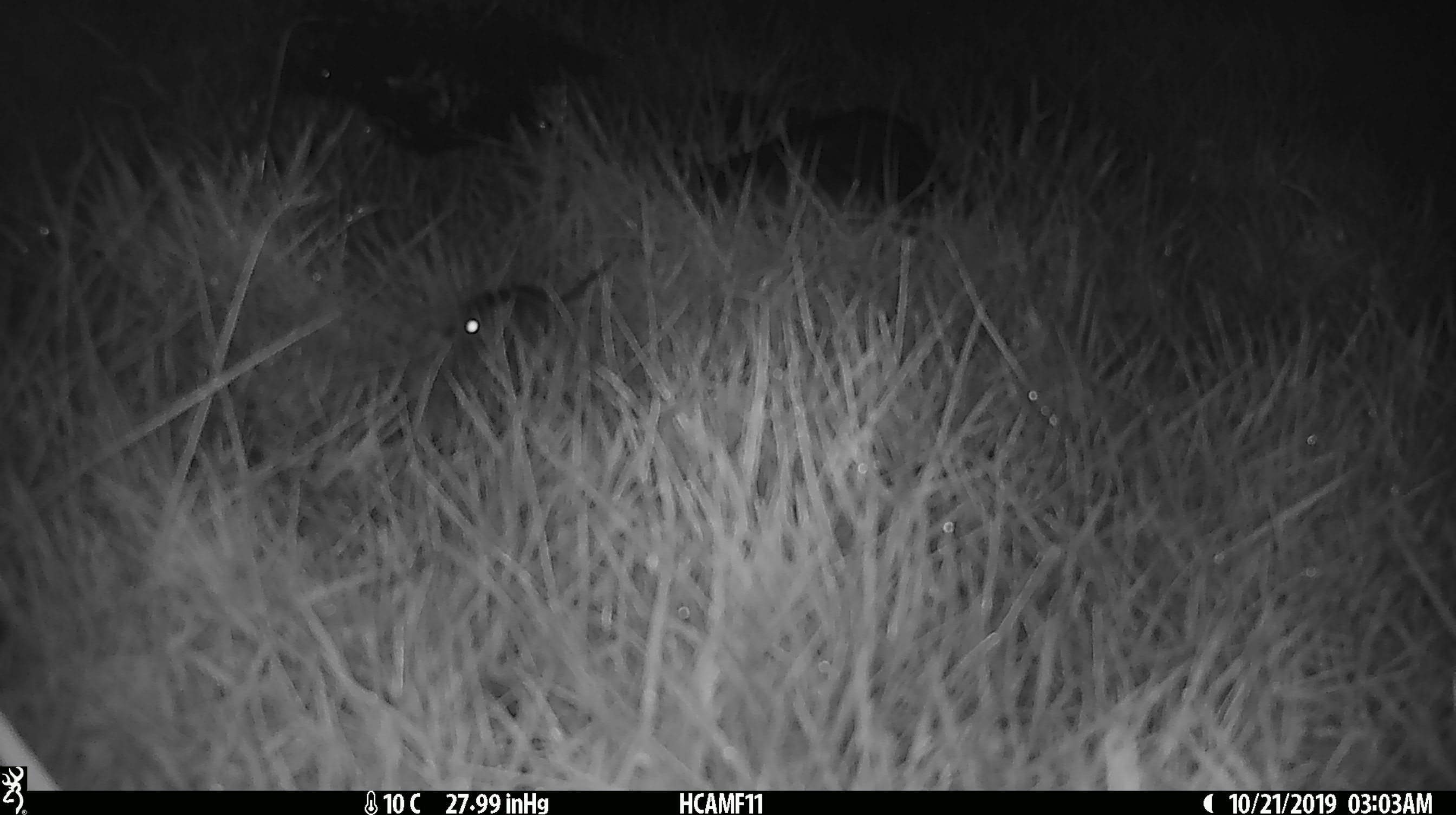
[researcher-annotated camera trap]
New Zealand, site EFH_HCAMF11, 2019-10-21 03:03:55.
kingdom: Animalia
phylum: Chordata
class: Mammalia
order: Rodentia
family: Muridae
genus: Mus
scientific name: Mus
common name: mouse